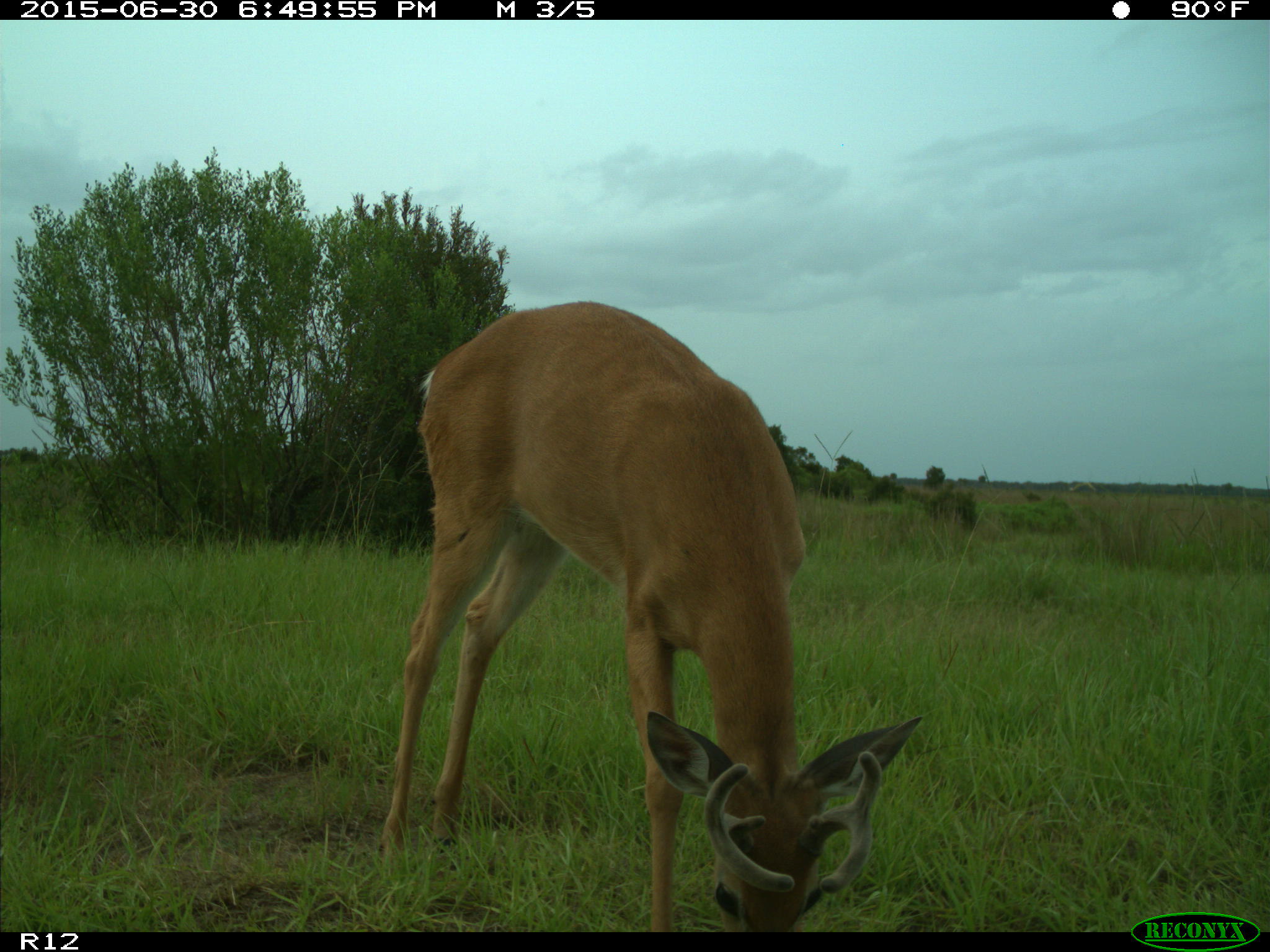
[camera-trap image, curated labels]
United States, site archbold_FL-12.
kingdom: Animalia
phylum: Chordata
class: Mammalia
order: Artiodactyla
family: Cervidae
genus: Odocoileus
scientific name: Odocoileus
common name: deer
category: unidentified deer